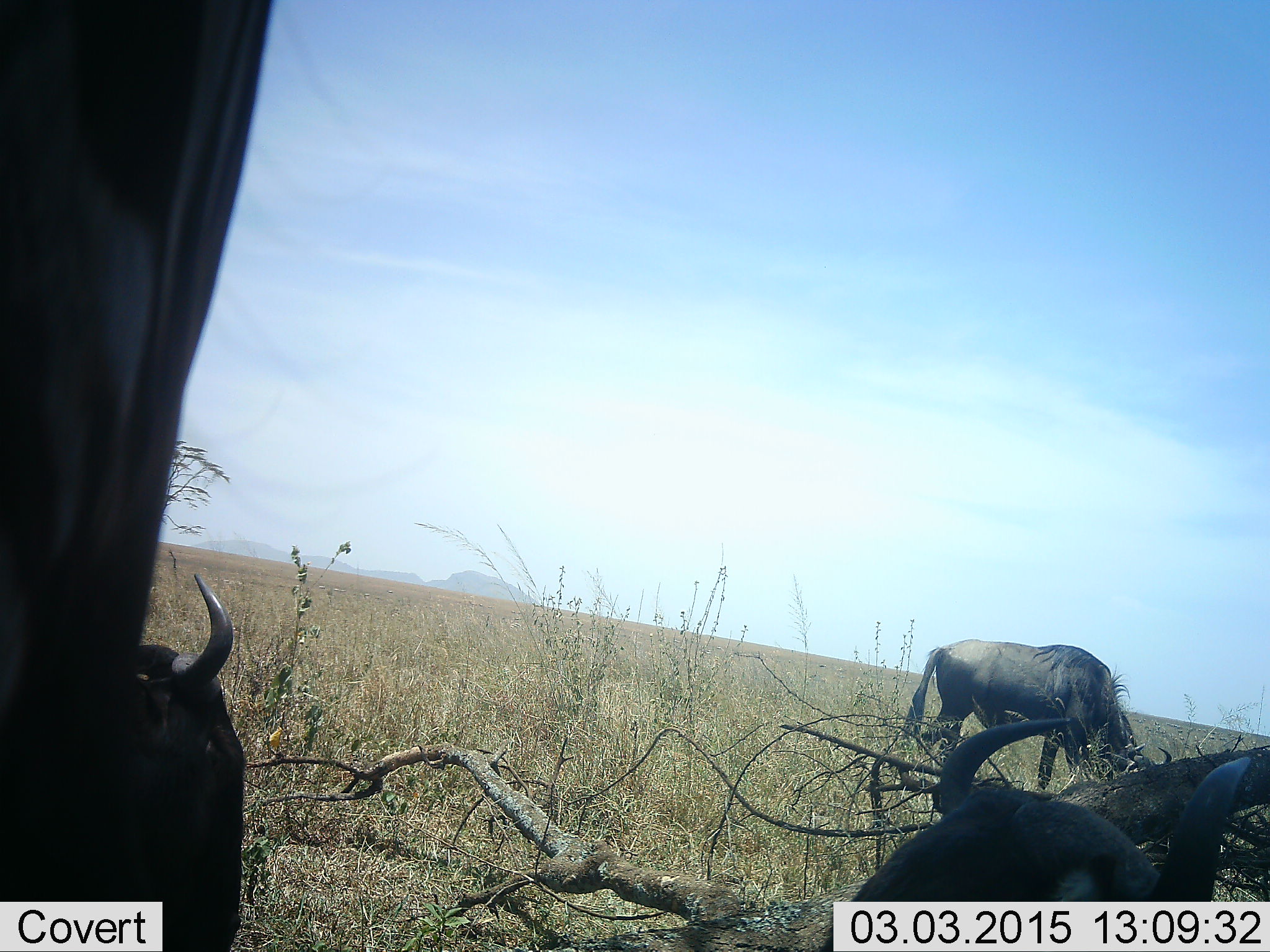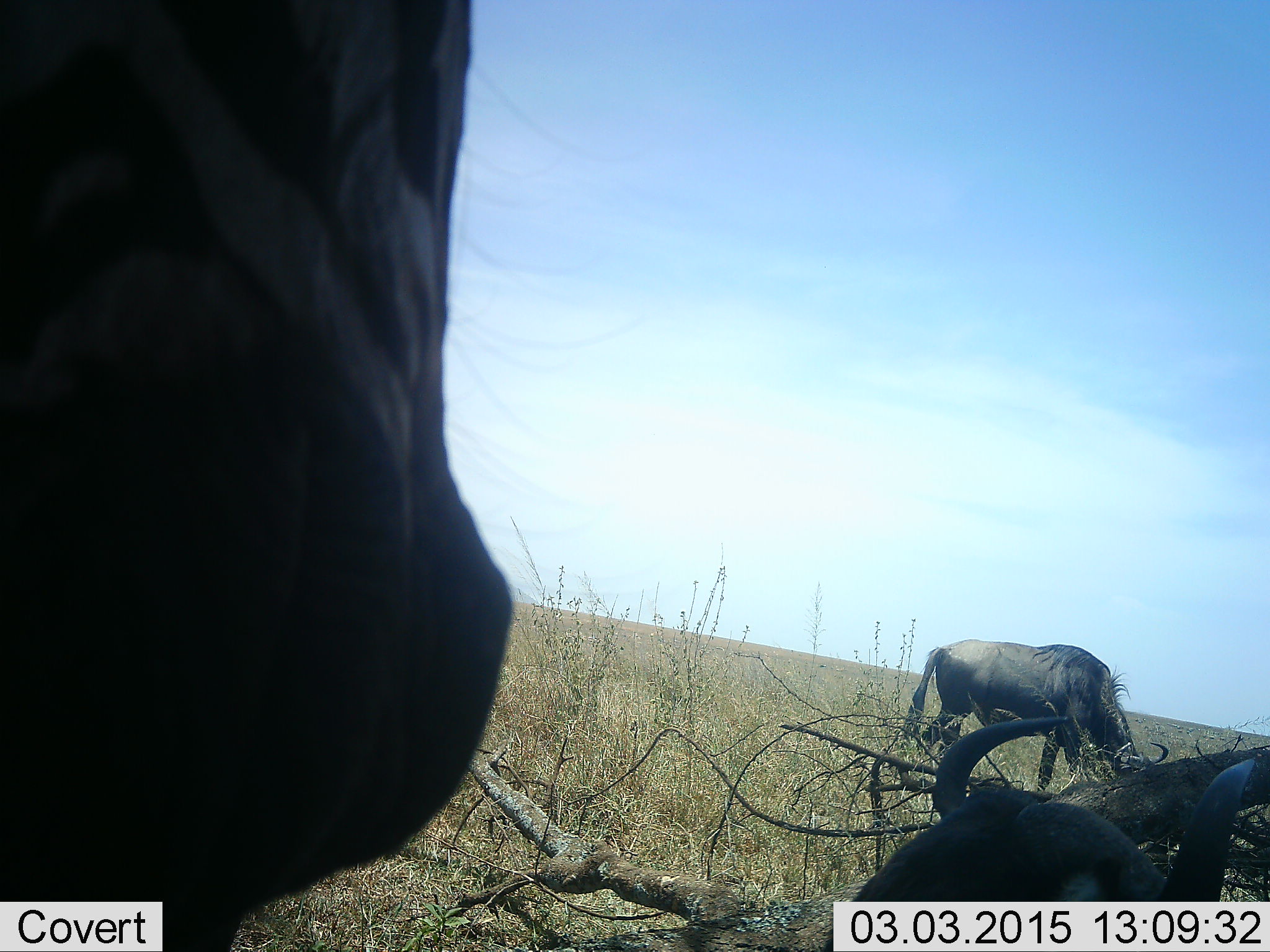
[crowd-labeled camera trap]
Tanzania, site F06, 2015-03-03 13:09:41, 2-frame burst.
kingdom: Animalia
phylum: Chordata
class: Mammalia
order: Artiodactyla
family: Bovidae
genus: Connochaetes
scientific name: Connochaetes taurinus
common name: blue wildebeest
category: wildebeest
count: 3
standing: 33%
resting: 67%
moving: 0%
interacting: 0%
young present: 0%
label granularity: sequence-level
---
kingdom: Animalia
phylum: Chordata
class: Mammalia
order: Perissodactyla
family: Equidae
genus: Equus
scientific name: Equus quagga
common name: plains zebra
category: zebra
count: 1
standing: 50%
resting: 0%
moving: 10%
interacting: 20%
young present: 0%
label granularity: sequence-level